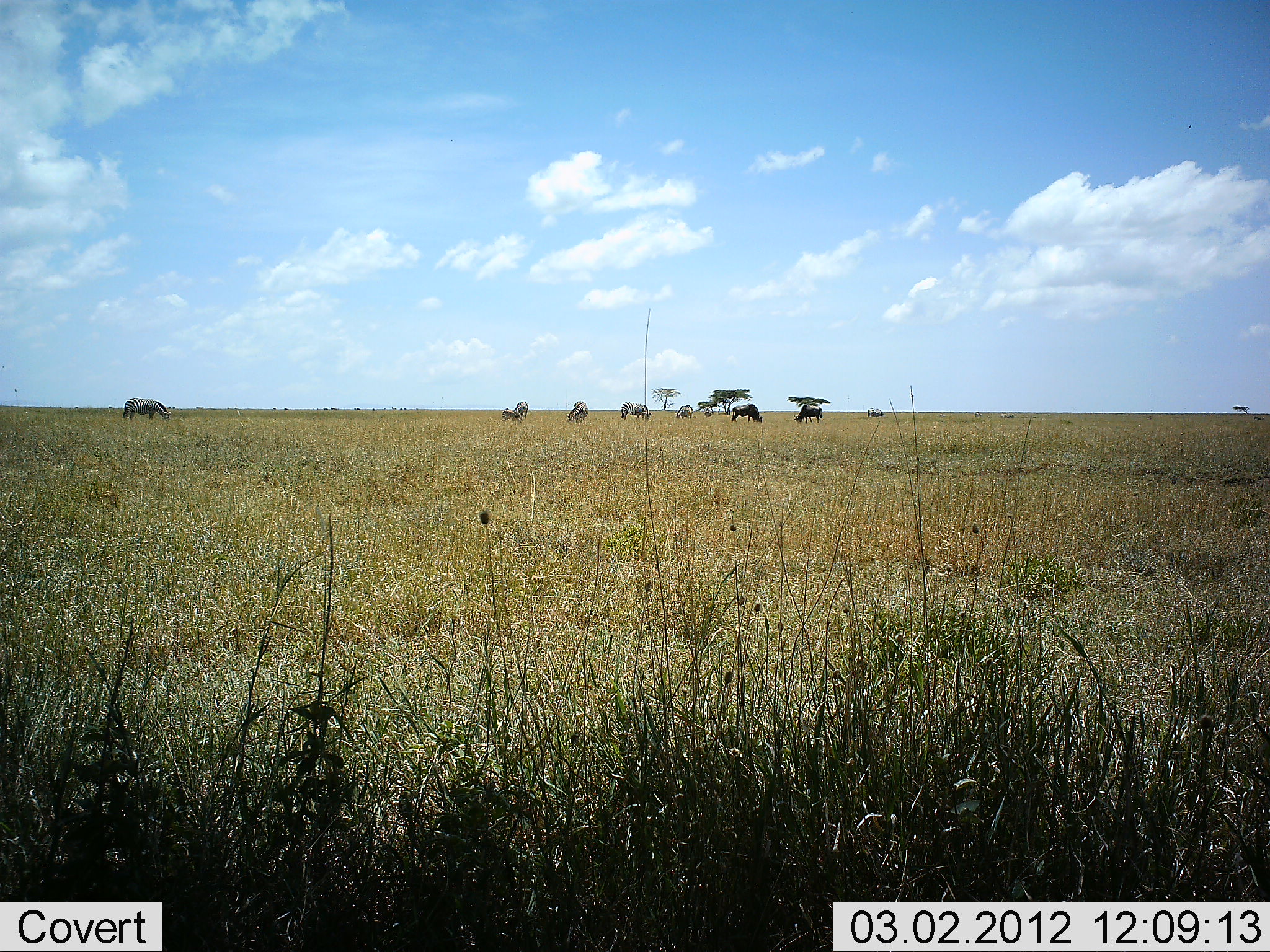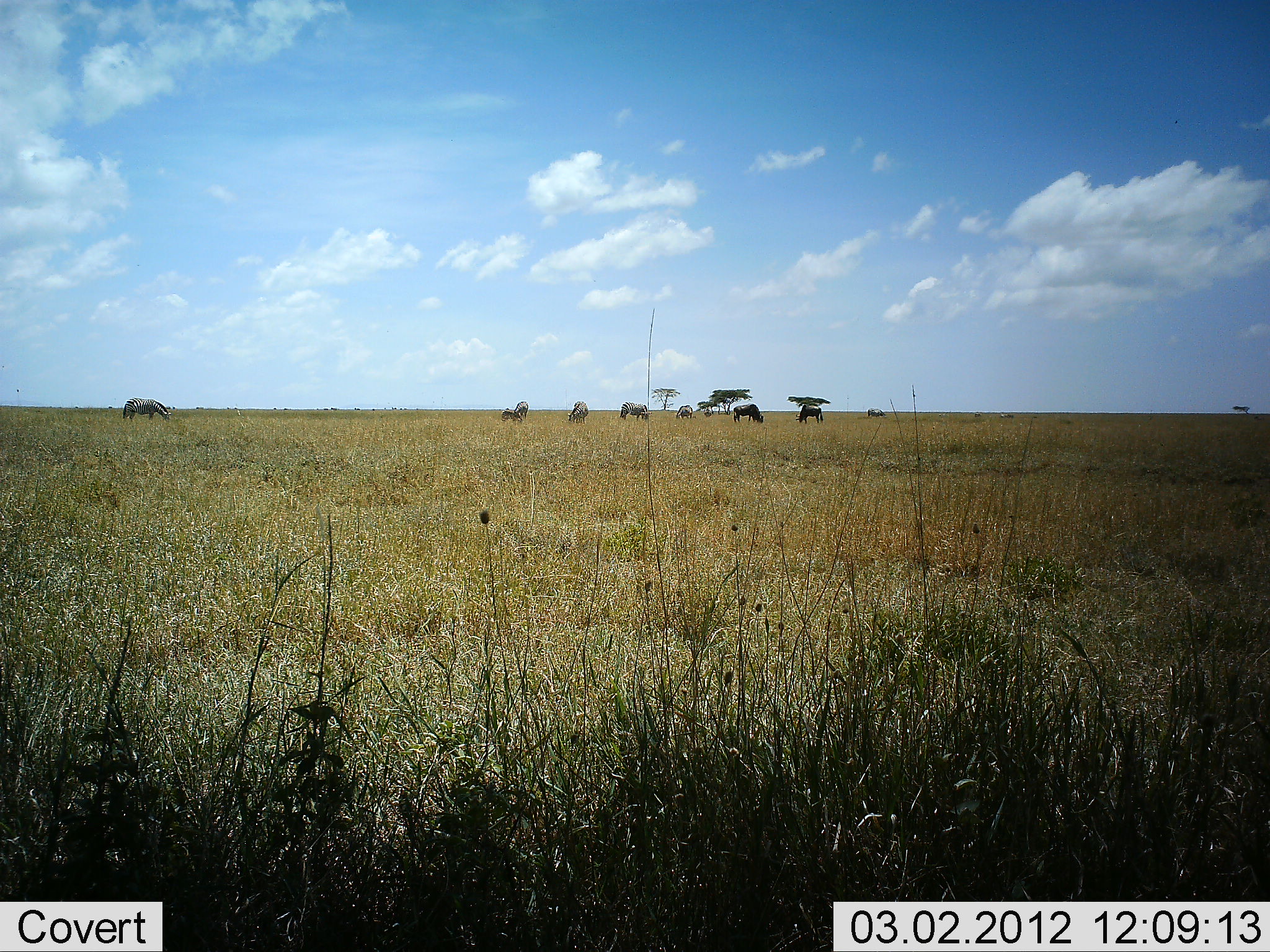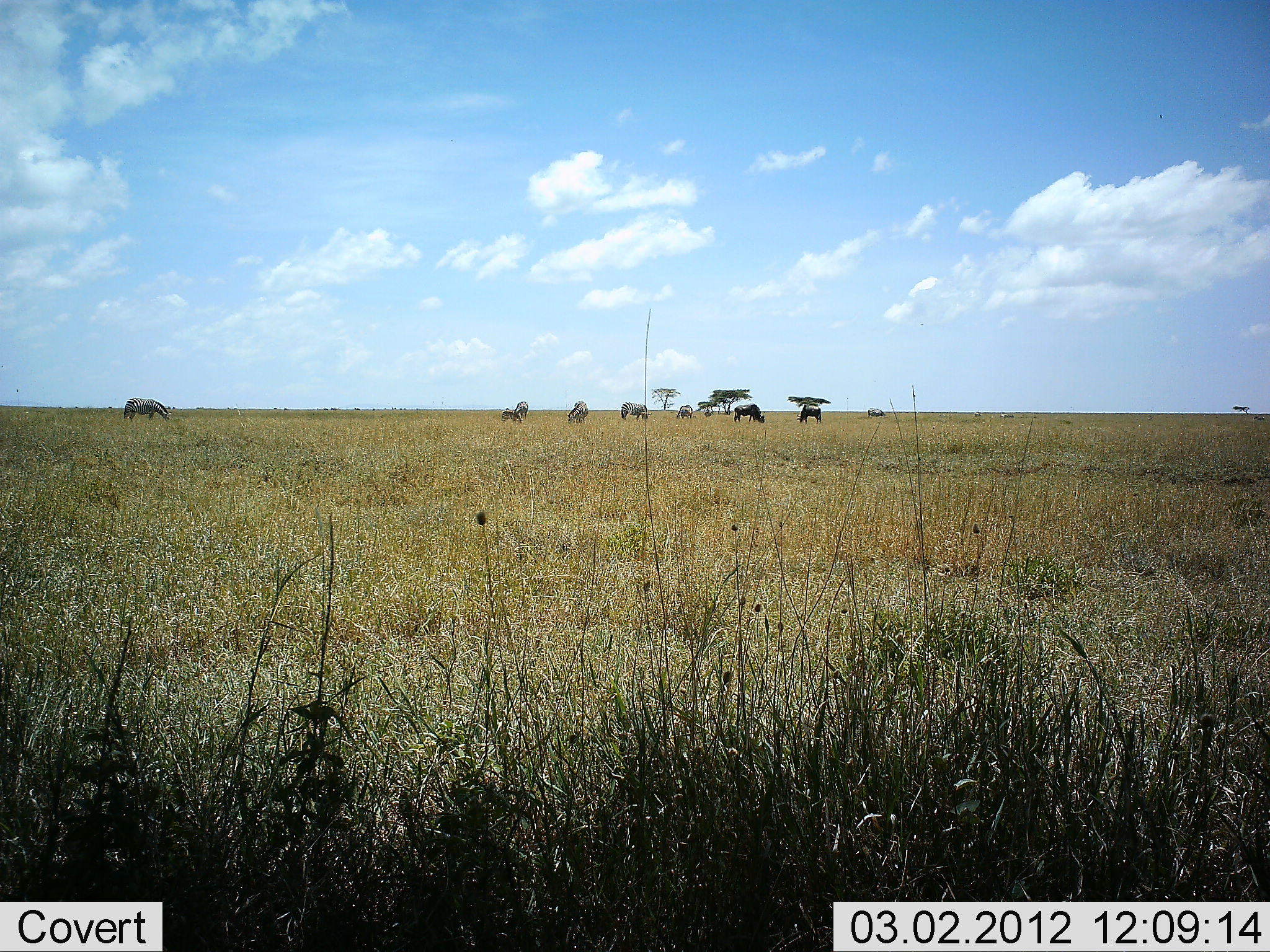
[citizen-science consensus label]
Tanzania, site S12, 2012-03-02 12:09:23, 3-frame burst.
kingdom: Animalia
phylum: Chordata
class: Mammalia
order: Artiodactyla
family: Bovidae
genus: Connochaetes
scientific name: Connochaetes taurinus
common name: blue wildebeest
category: wildebeest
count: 6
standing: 19%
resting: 0%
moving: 0%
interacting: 0%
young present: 0%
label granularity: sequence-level